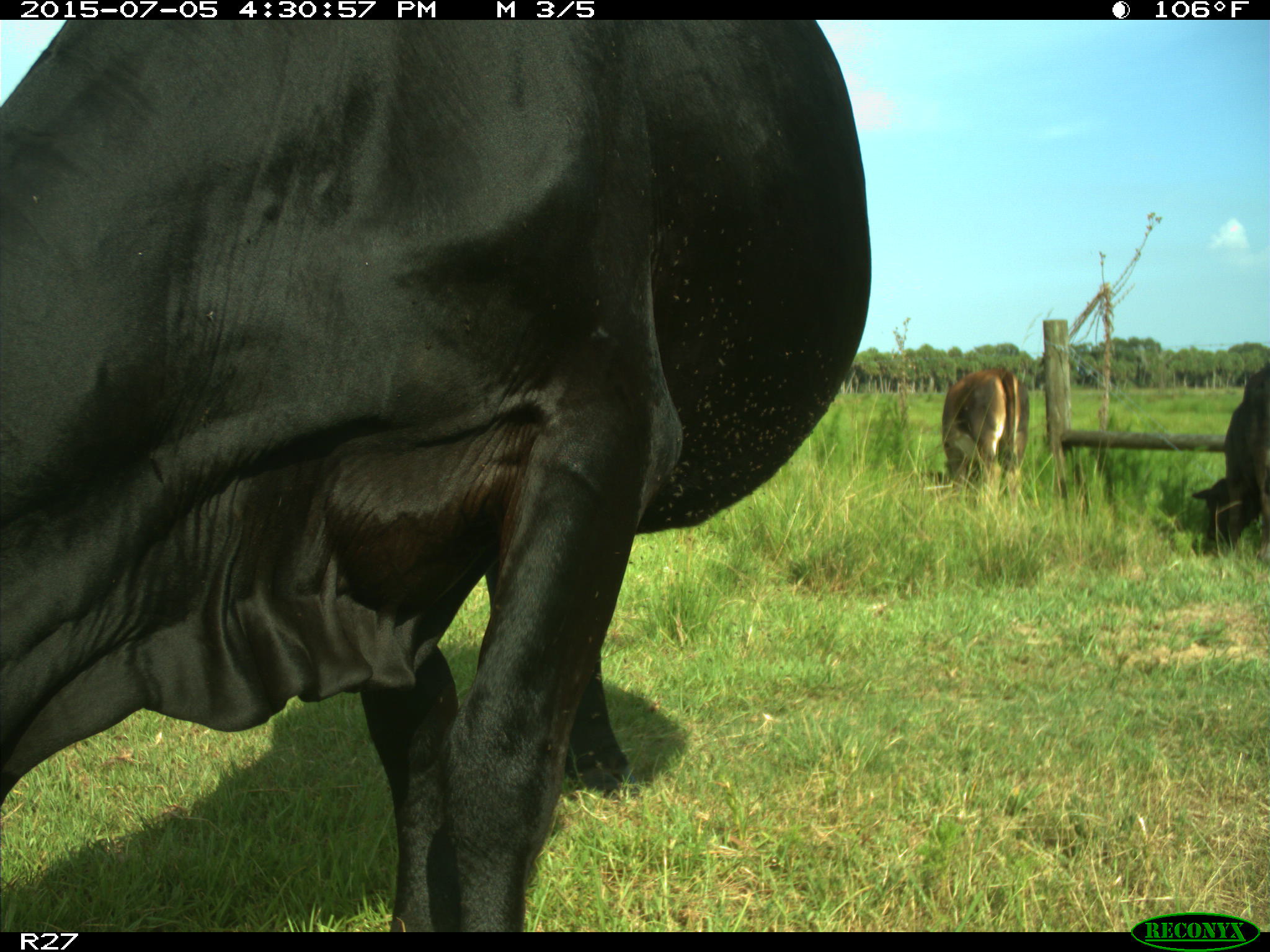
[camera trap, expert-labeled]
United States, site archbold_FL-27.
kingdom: Animalia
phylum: Chordata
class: Mammalia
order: Artiodactyla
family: Bovidae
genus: Bos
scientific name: Bos taurus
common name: domestic cow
Bos taurus (domestic cow).